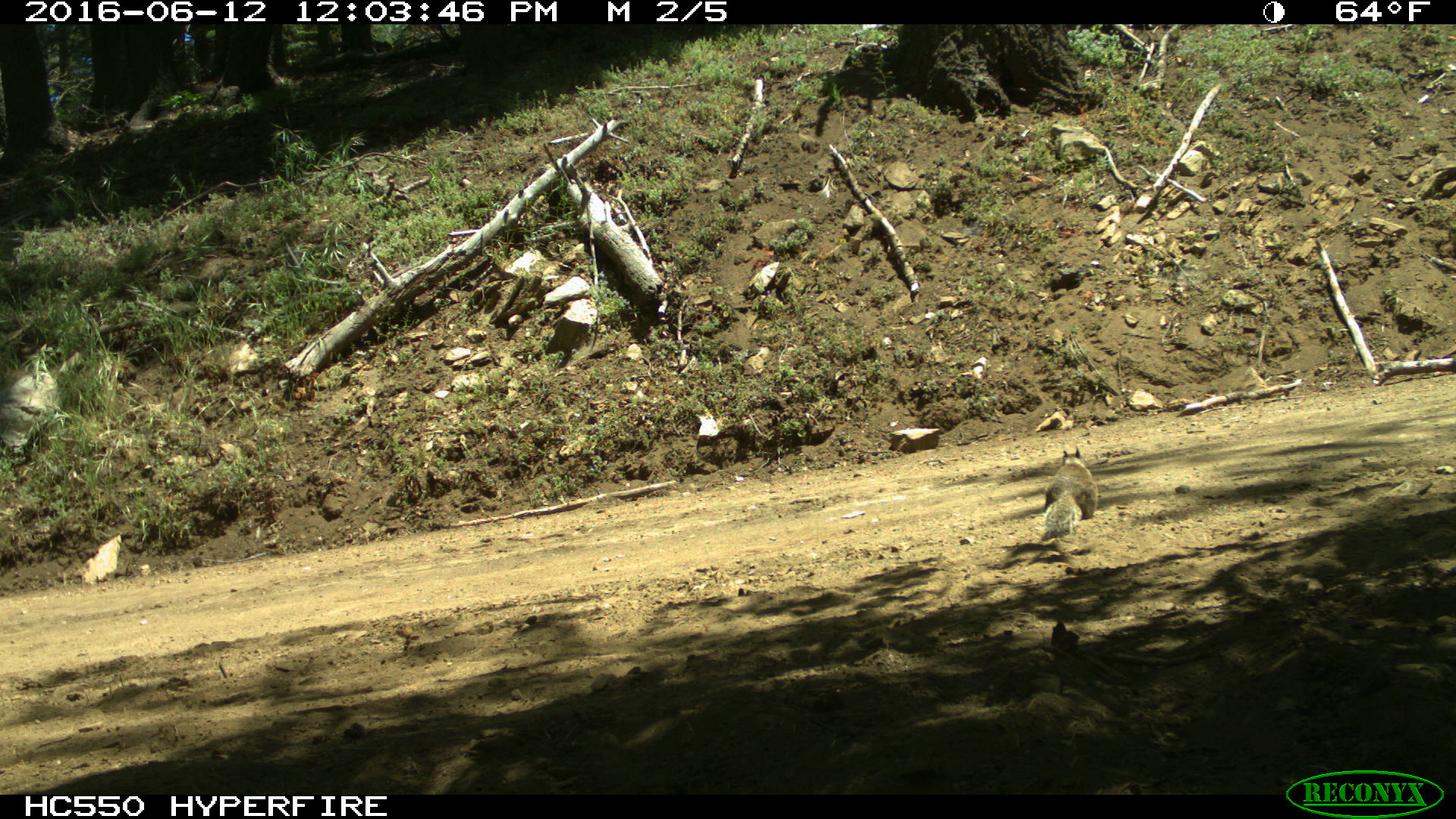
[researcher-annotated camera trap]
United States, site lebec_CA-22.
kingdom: Animalia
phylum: Chordata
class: Mammalia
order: Rodentia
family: Sciuridae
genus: Otospermophilus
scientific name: Otospermophilus beecheyi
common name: california ground squirrel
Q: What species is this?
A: Otospermophilus beecheyi (california ground squirrel).